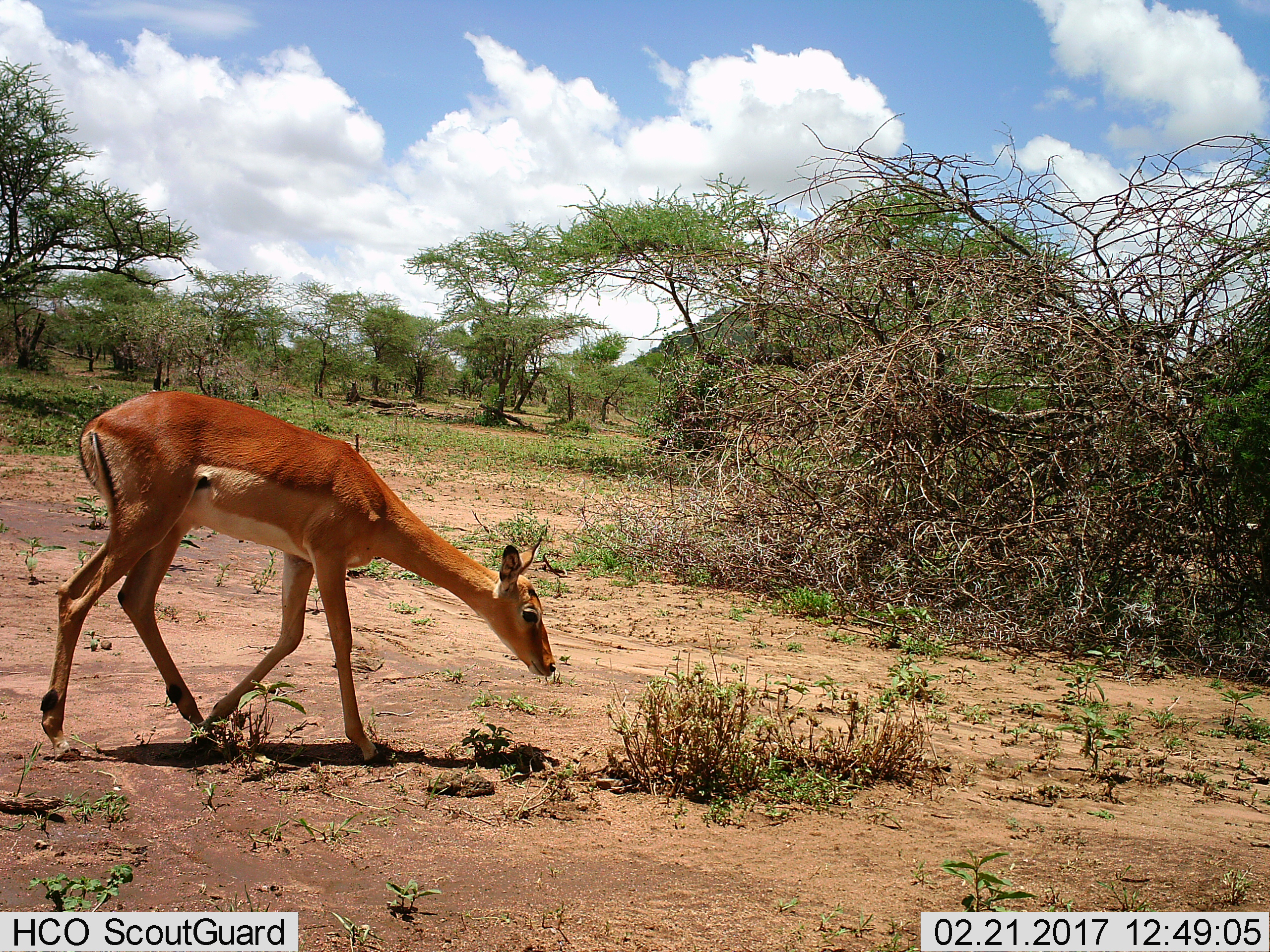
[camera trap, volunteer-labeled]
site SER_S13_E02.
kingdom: Animalia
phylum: Chordata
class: Mammalia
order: Artiodactyla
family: Bovidae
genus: Aepyceros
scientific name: Aepyceros melampus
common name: impala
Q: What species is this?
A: Impala (Aepyceros melampus).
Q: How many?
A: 1.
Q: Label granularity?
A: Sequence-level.